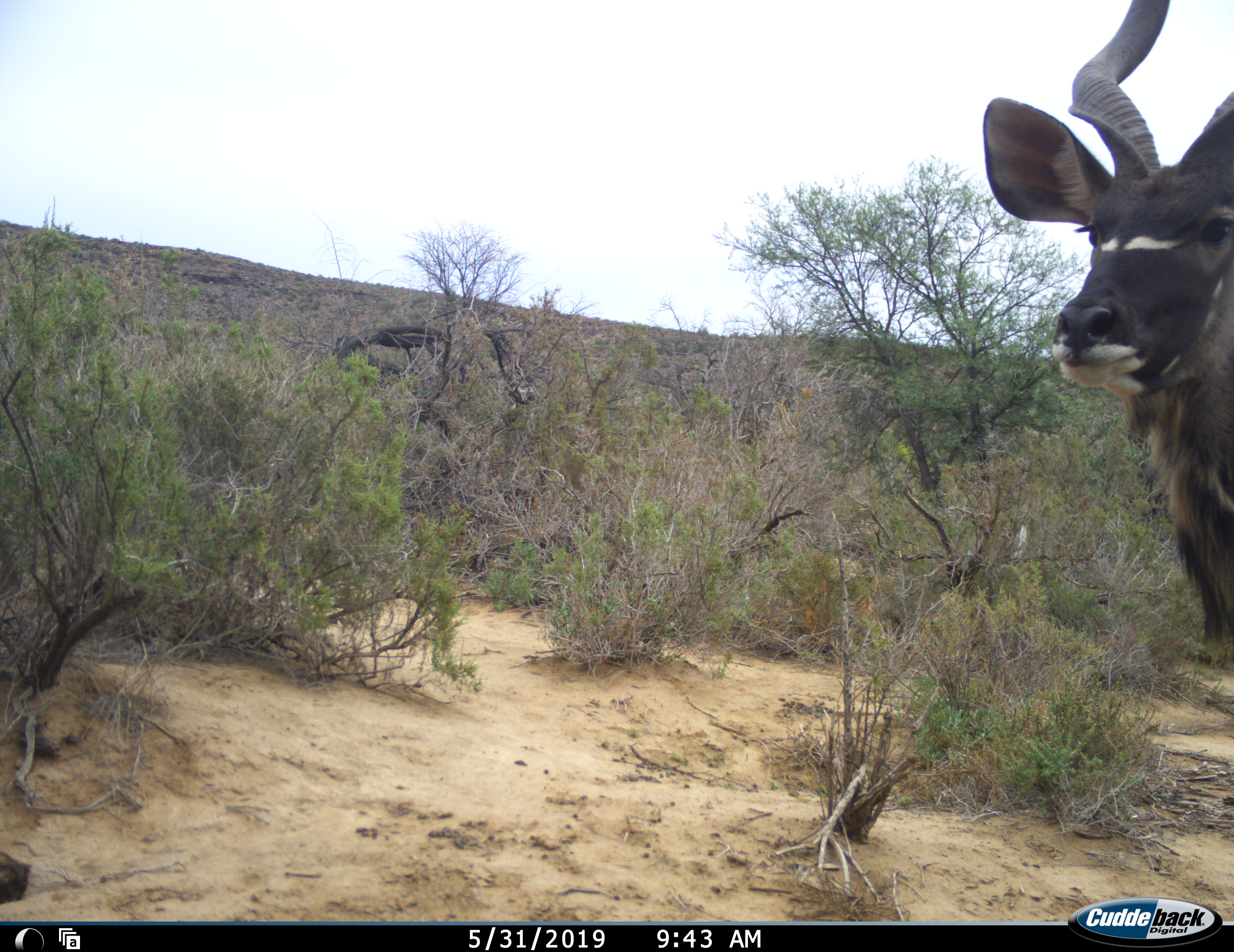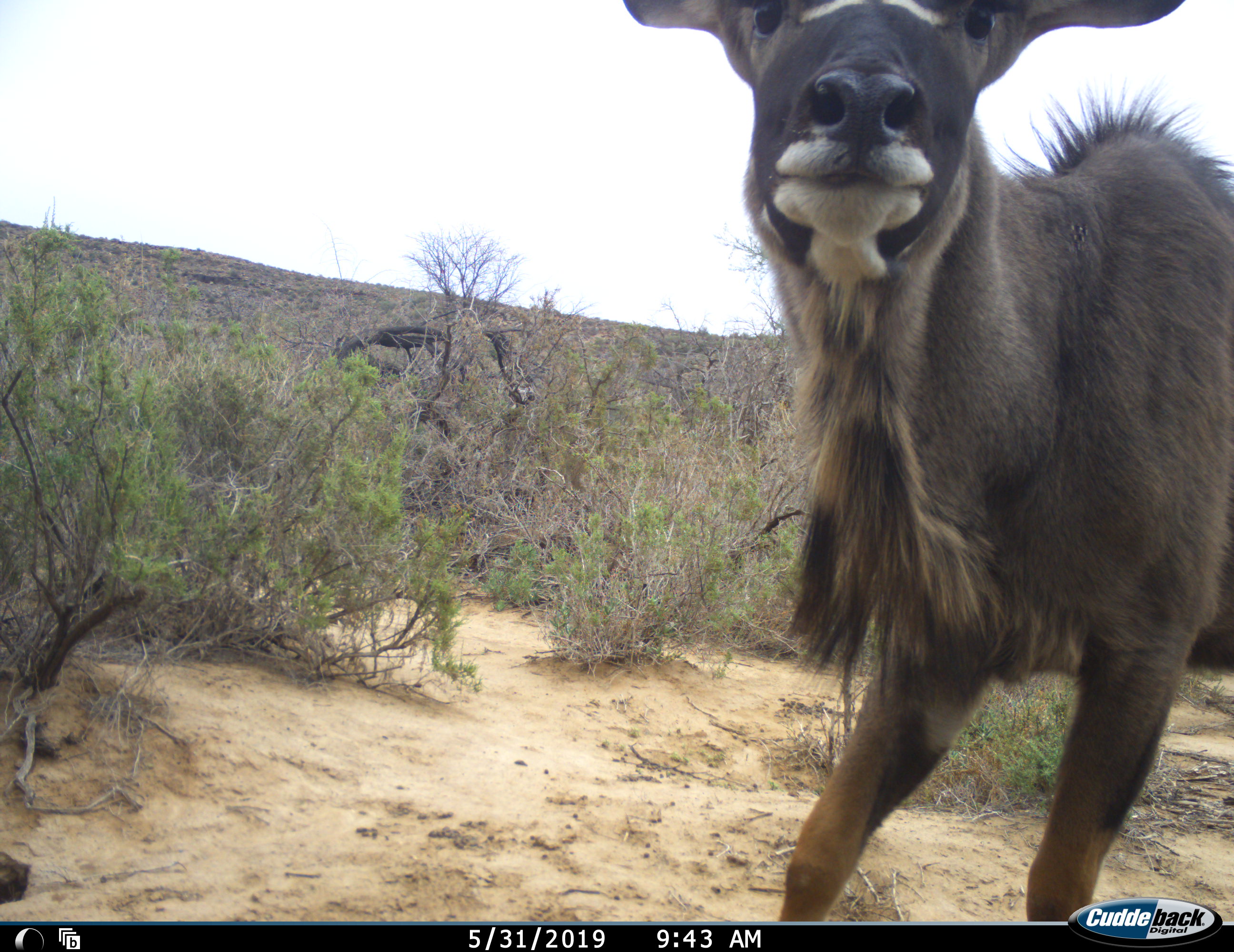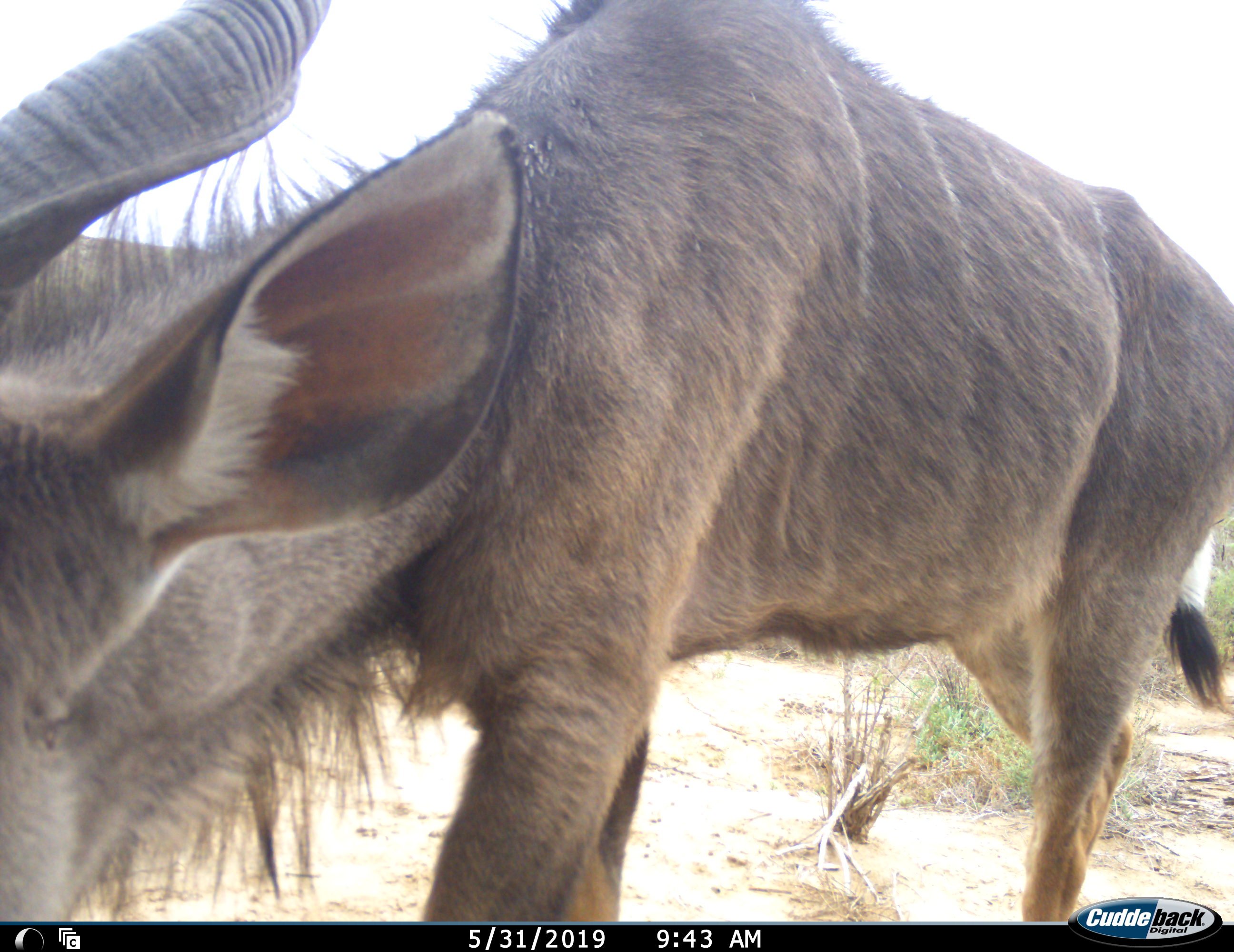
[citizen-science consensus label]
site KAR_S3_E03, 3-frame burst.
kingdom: Animalia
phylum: Chordata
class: Mammalia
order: Artiodactyla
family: Bovidae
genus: Tragelaphus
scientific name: Tragelaphus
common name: kudu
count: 1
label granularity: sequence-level